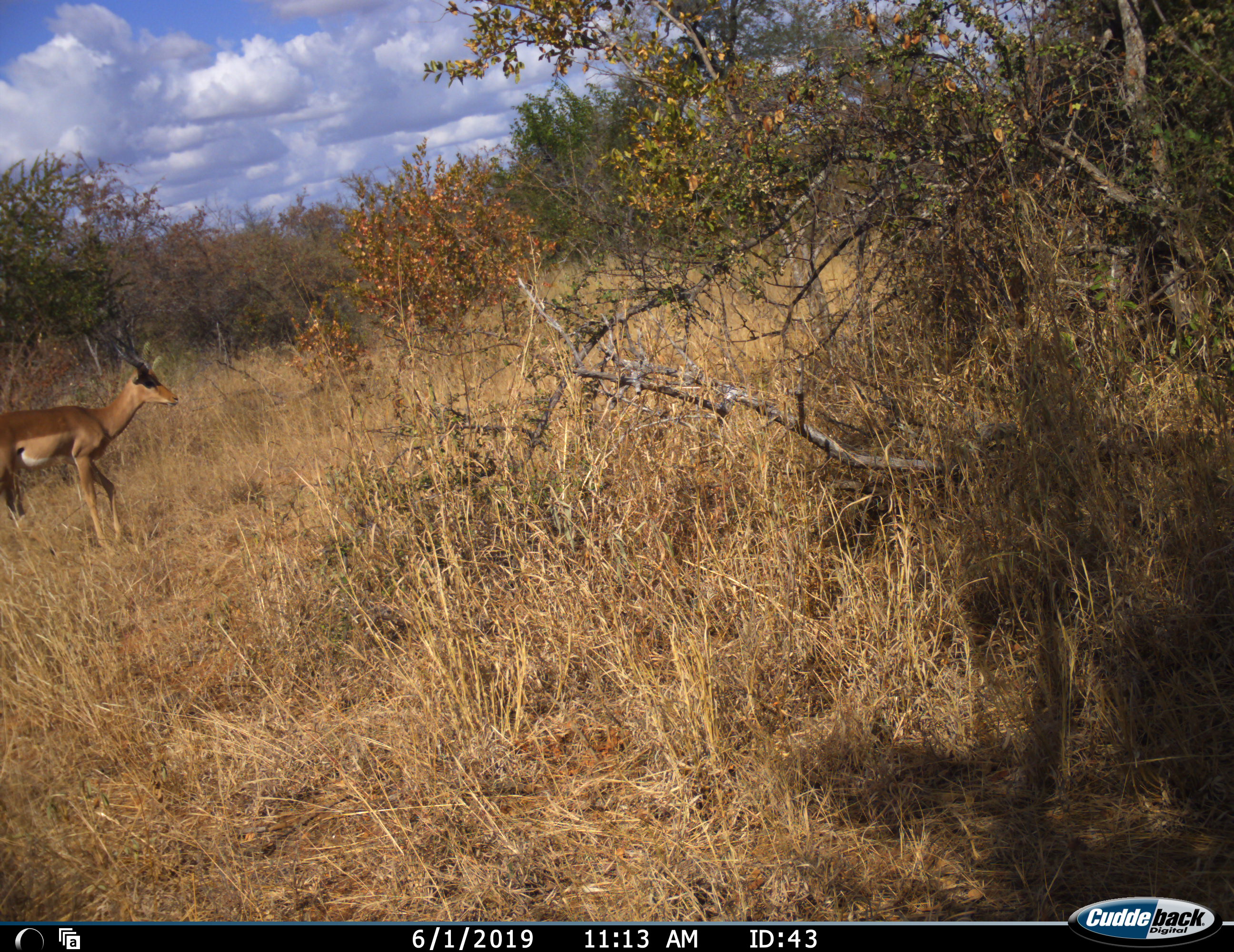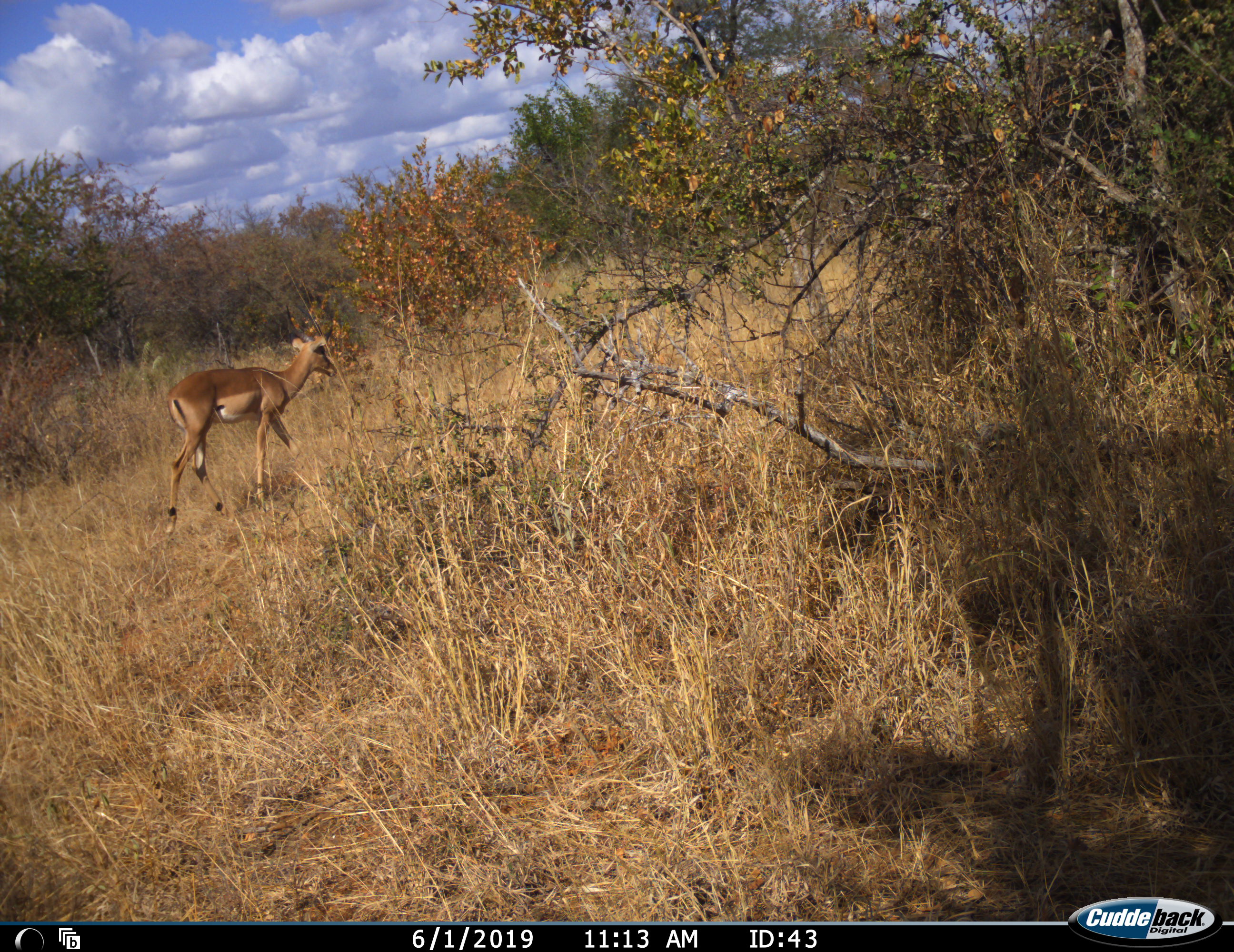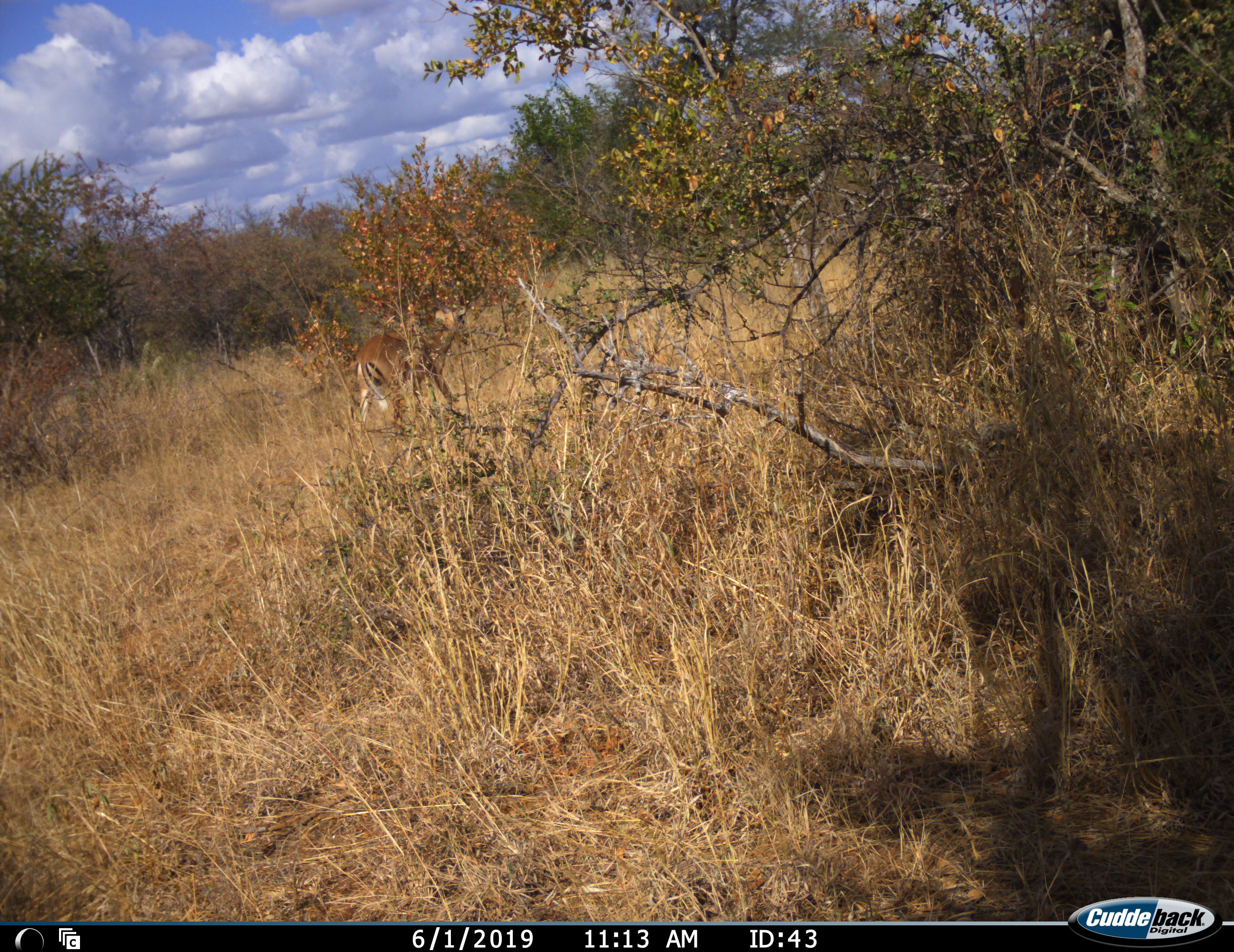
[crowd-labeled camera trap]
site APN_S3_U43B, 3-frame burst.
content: unidentified animal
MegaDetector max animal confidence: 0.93